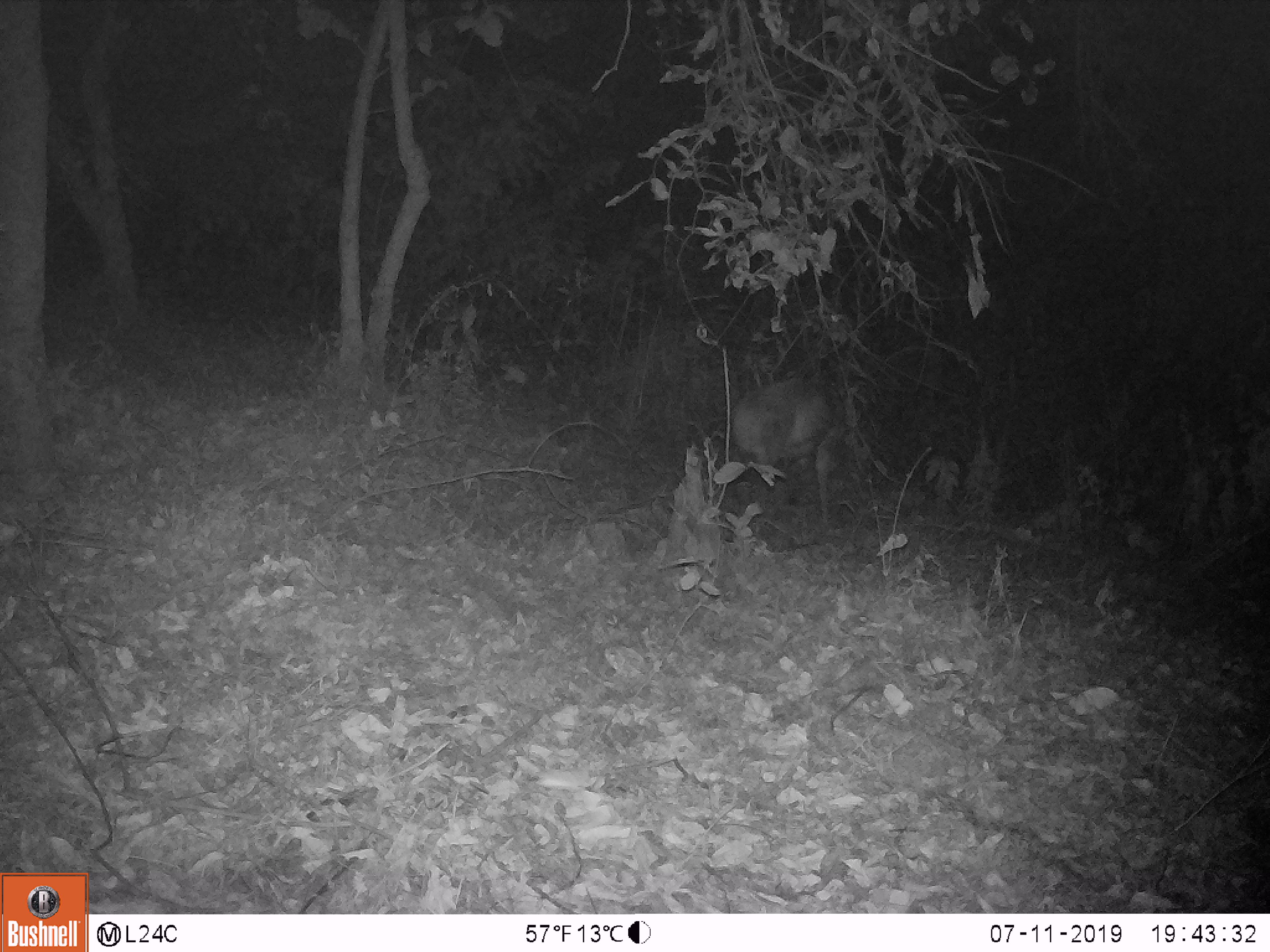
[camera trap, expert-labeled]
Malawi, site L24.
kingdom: Animalia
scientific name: Animalia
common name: other animal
Other animal (Animalia), count 1.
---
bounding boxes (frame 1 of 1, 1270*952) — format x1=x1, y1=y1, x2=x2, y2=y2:
other animal: x1=714, y1=367, x2=870, y2=525